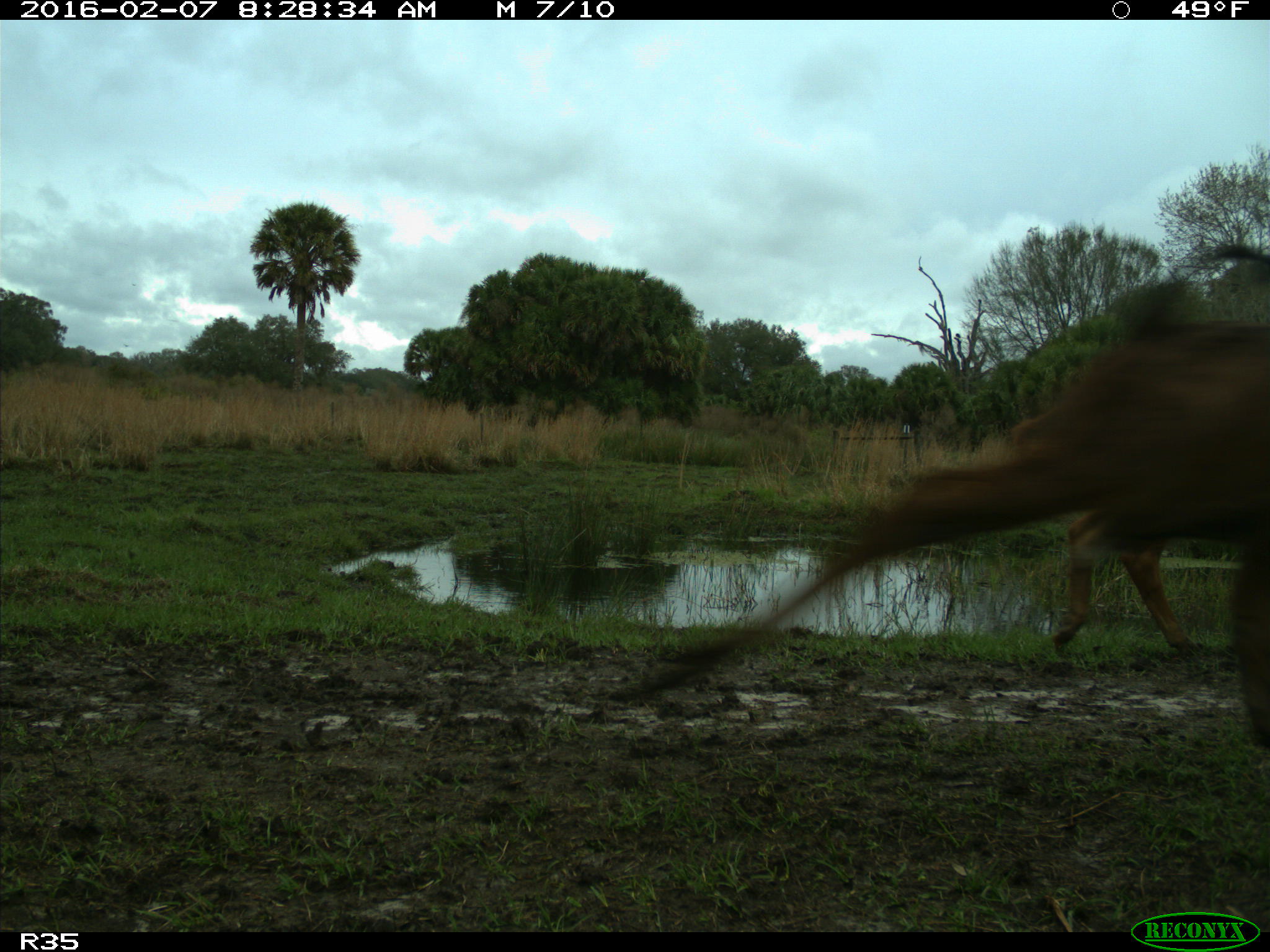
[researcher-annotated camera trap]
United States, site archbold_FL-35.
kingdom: Animalia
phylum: Chordata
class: Mammalia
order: Artiodactyla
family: Bovidae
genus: Bos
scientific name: Bos taurus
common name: domestic cow